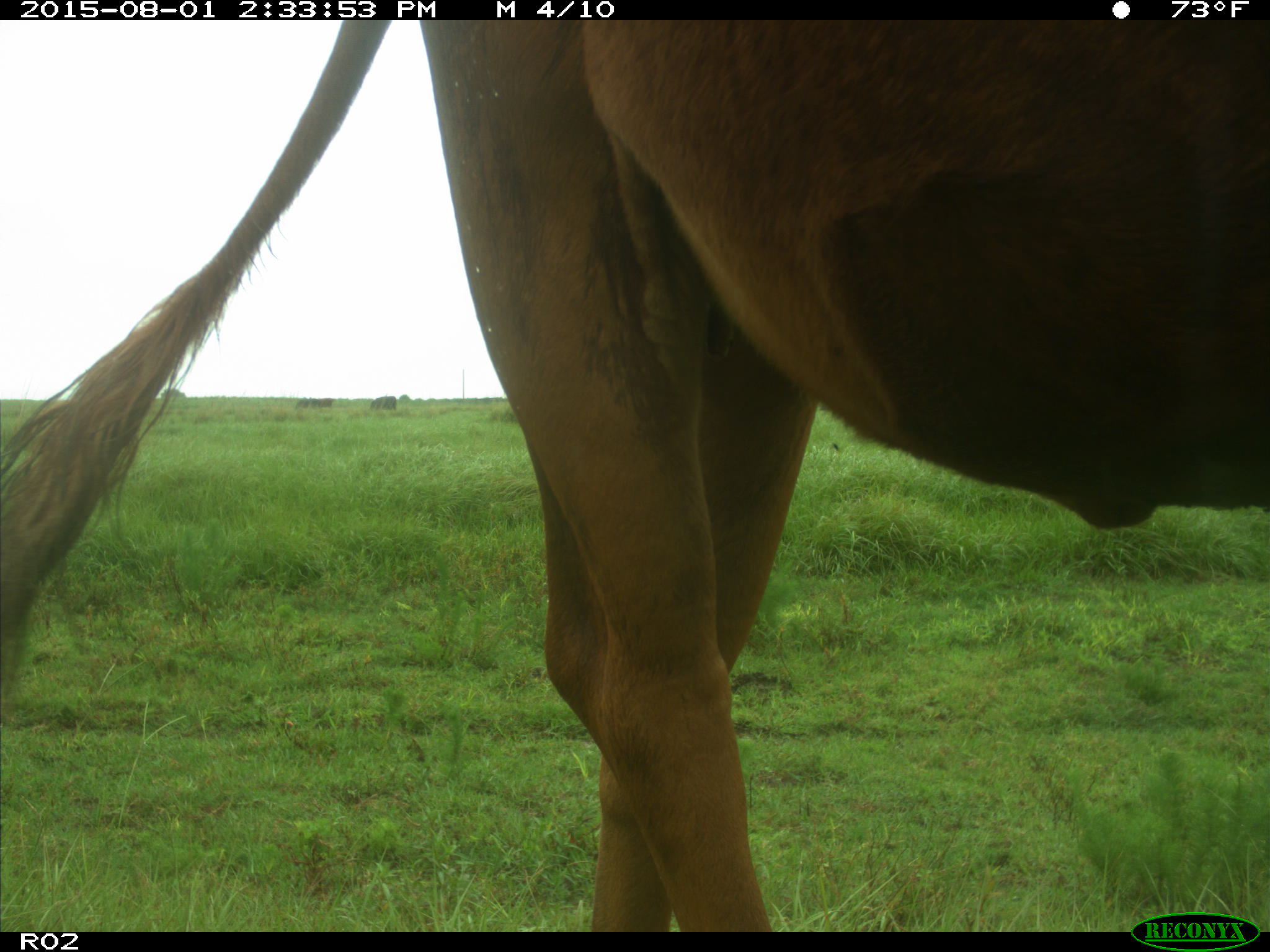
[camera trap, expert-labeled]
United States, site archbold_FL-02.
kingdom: Animalia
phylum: Chordata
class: Mammalia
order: Artiodactyla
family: Bovidae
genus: Bos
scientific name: Bos taurus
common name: domestic cow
Bos taurus (domestic cow).